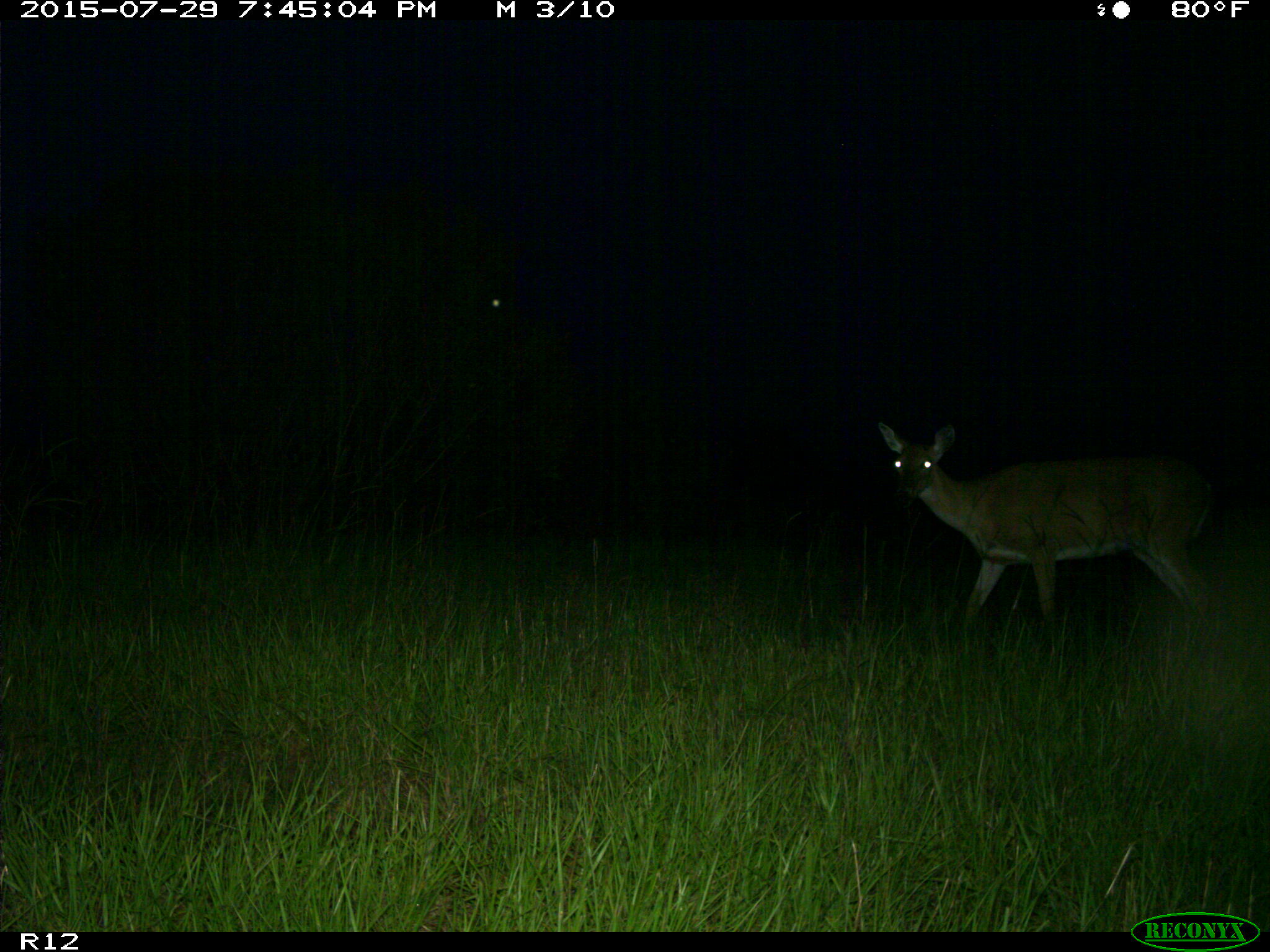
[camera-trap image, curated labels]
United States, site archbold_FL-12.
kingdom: Animalia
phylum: Chordata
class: Mammalia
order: Artiodactyla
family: Cervidae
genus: Odocoileus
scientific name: Odocoileus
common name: deer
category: unidentified deer